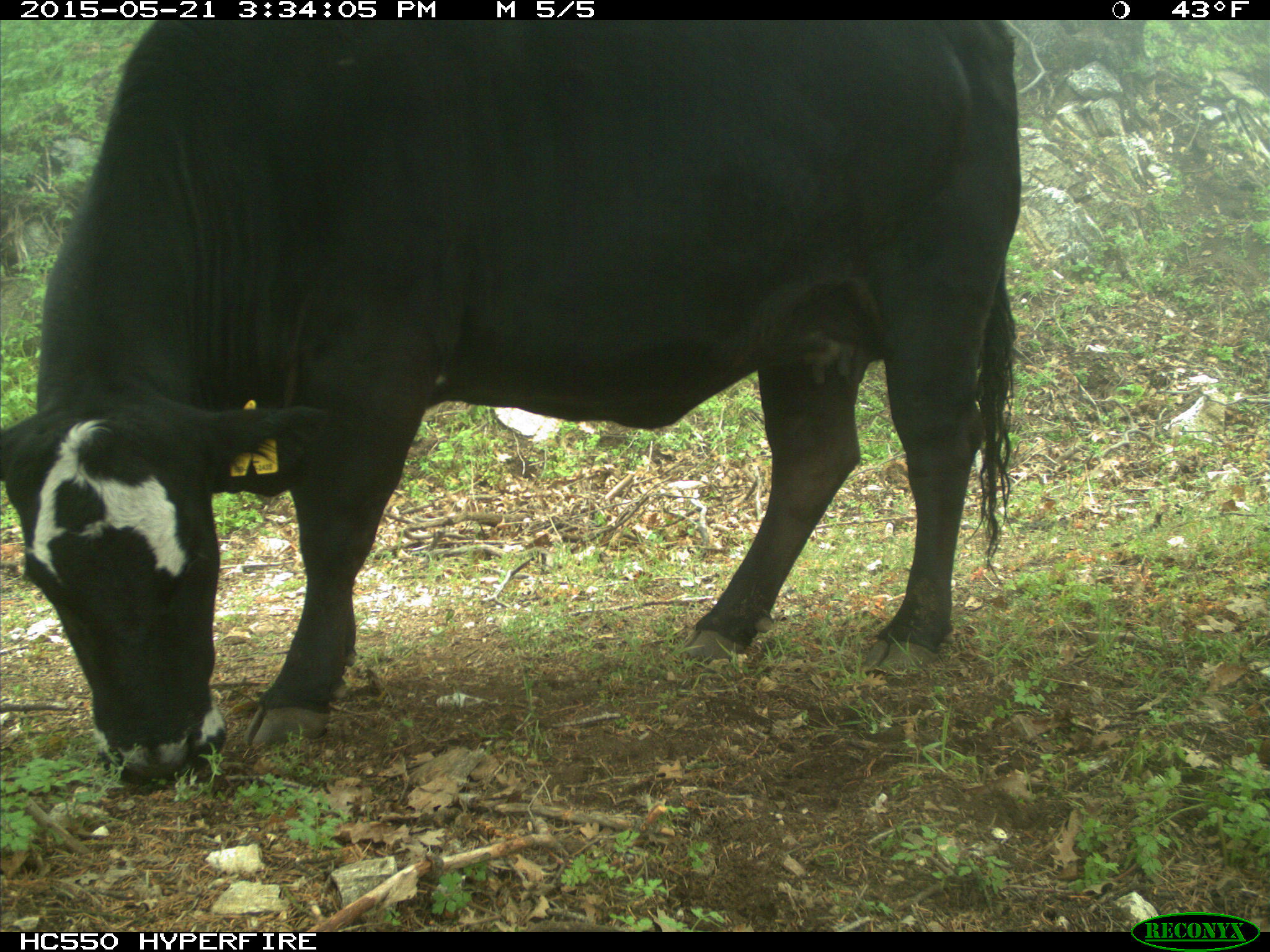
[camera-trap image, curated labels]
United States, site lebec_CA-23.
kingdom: Animalia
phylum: Chordata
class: Mammalia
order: Artiodactyla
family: Bovidae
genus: Bos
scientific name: Bos taurus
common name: domestic cow